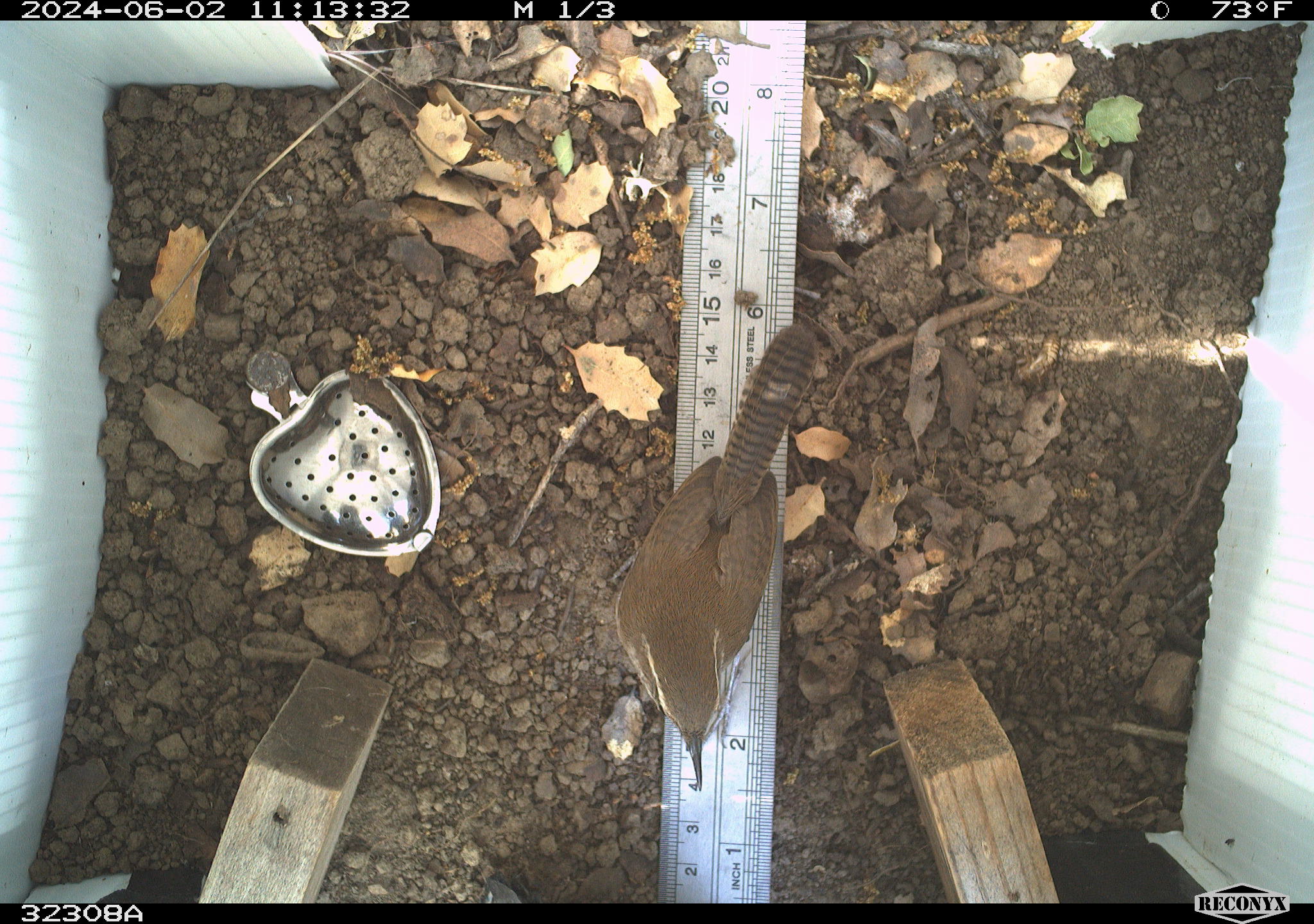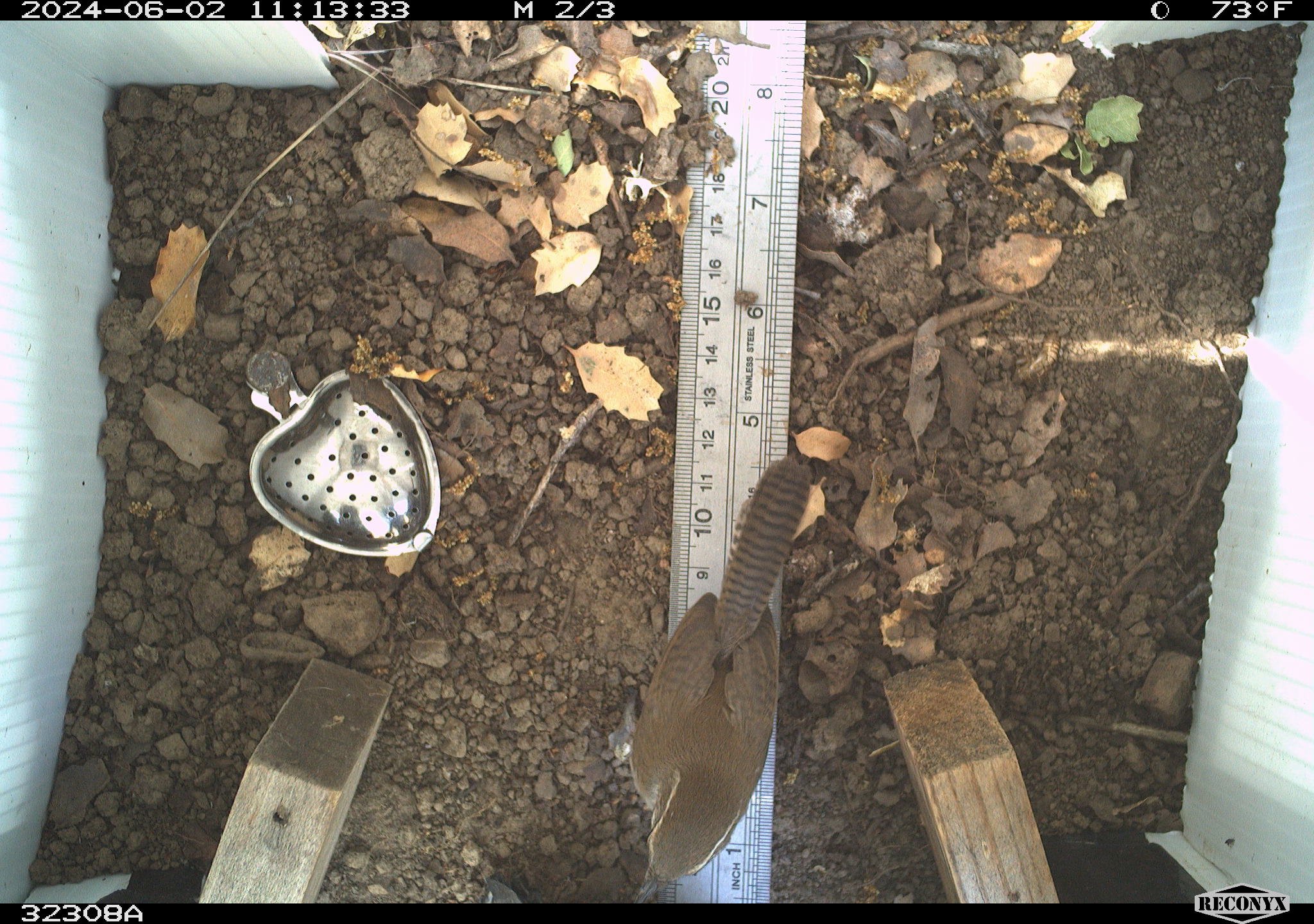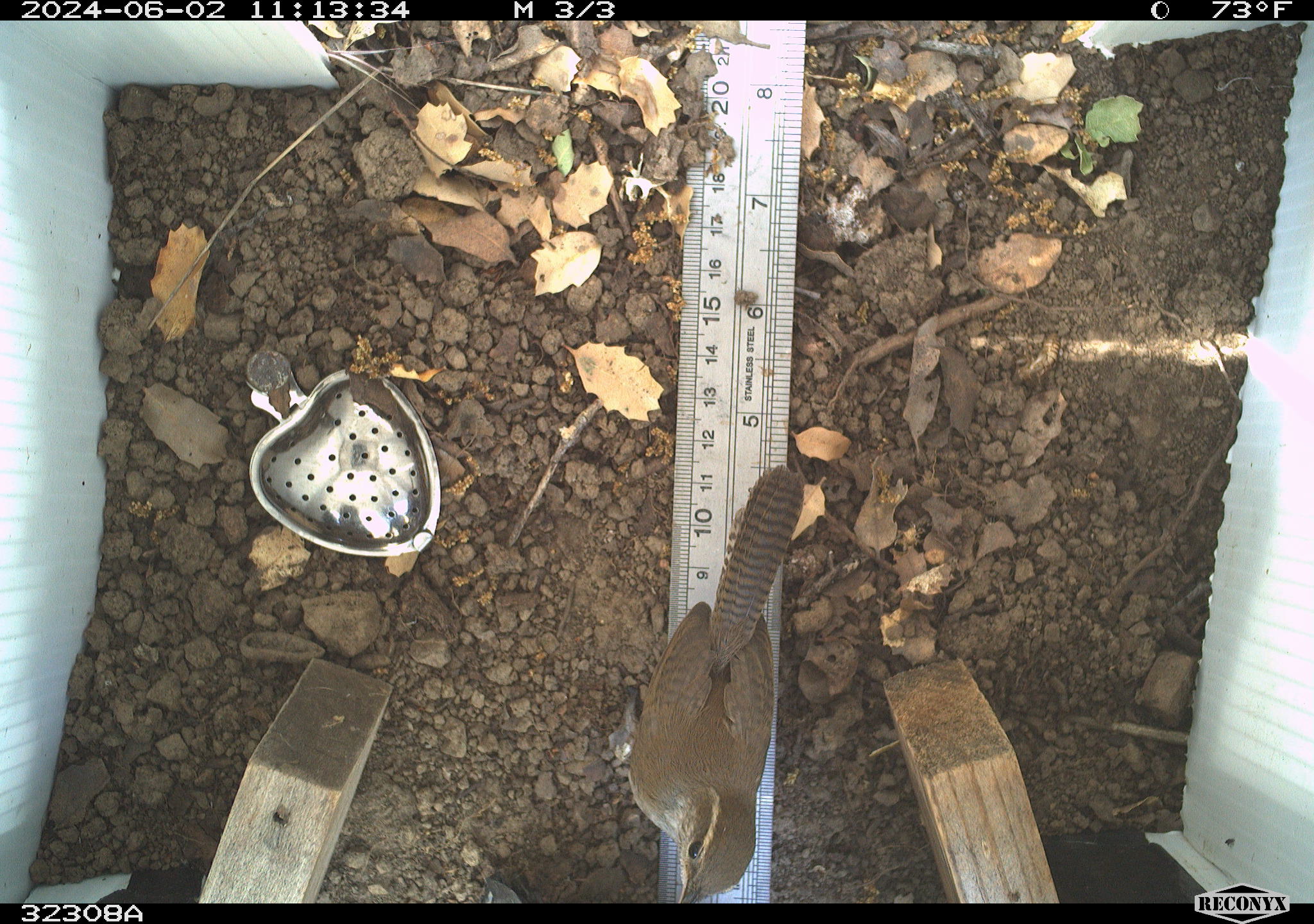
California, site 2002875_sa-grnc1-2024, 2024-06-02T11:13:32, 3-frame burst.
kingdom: Animalia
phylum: Chordata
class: Aves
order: Passeriformes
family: Troglodytidae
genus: Thryomanes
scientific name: Thryomanes bewickii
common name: bewick's wren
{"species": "bewick's wren (Thryomanes bewickii)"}